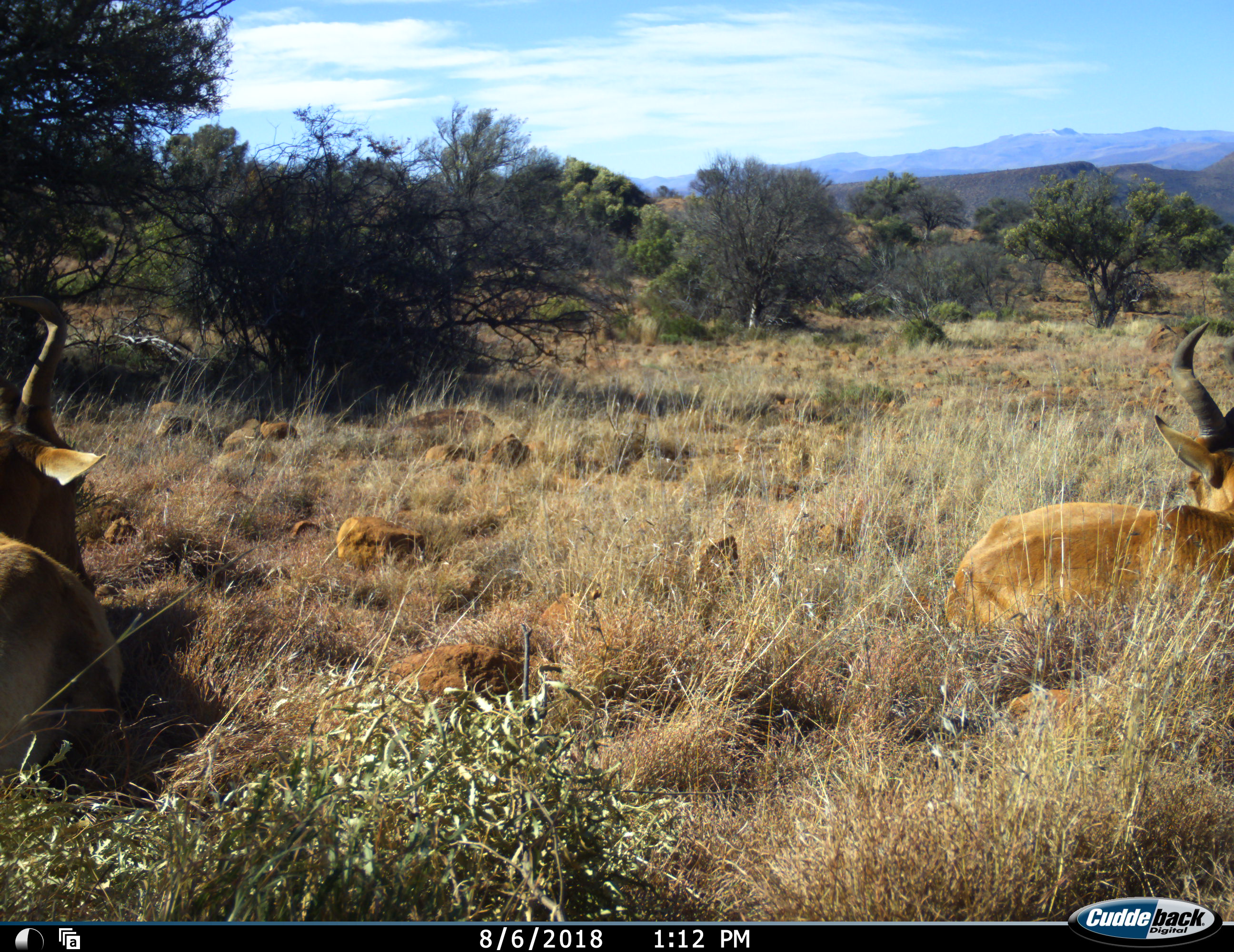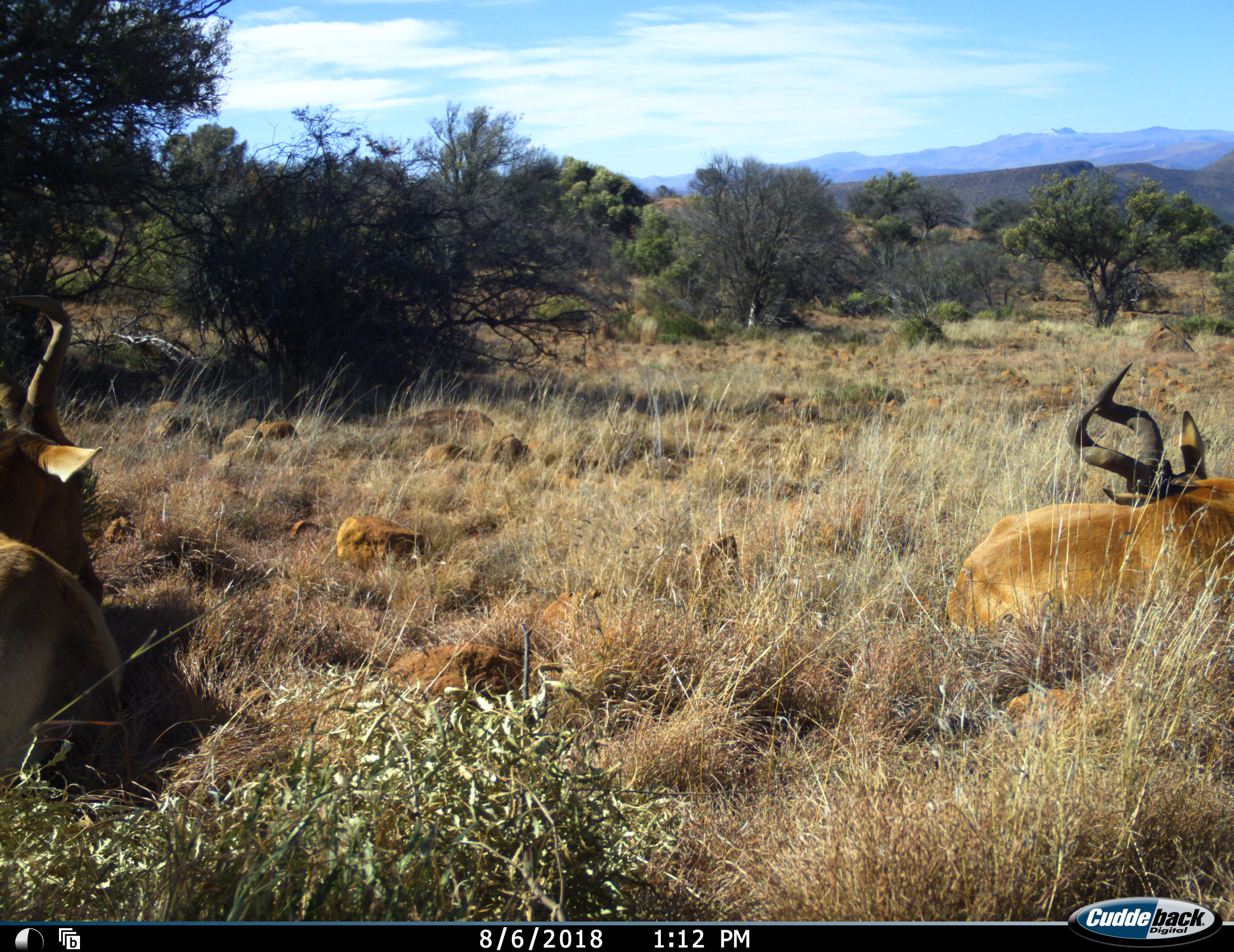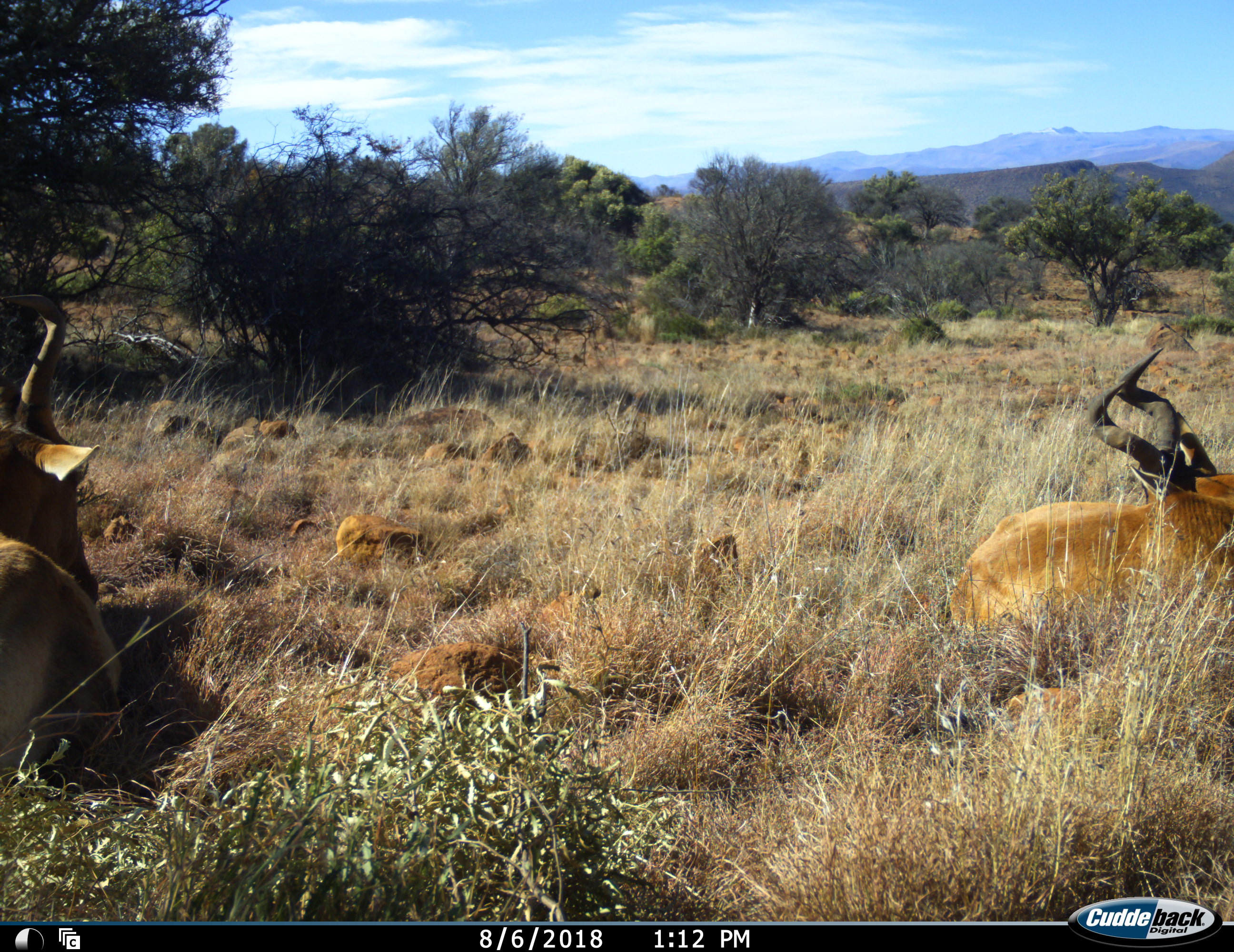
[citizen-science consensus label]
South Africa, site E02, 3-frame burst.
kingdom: Animalia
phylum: Chordata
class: Mammalia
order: Artiodactyla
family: Bovidae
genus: Alcelaphus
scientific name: Alcelaphus buselaphus caama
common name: red hartebeest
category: hartebeestred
Hartebeestred (red hartebeest) (Alcelaphus buselaphus caama), count 2. Behavior (volunteer vote fractions): standing 0%, resting 100%, moving 0%, interacting 0%. Young present (vote fraction): 0%. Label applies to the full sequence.